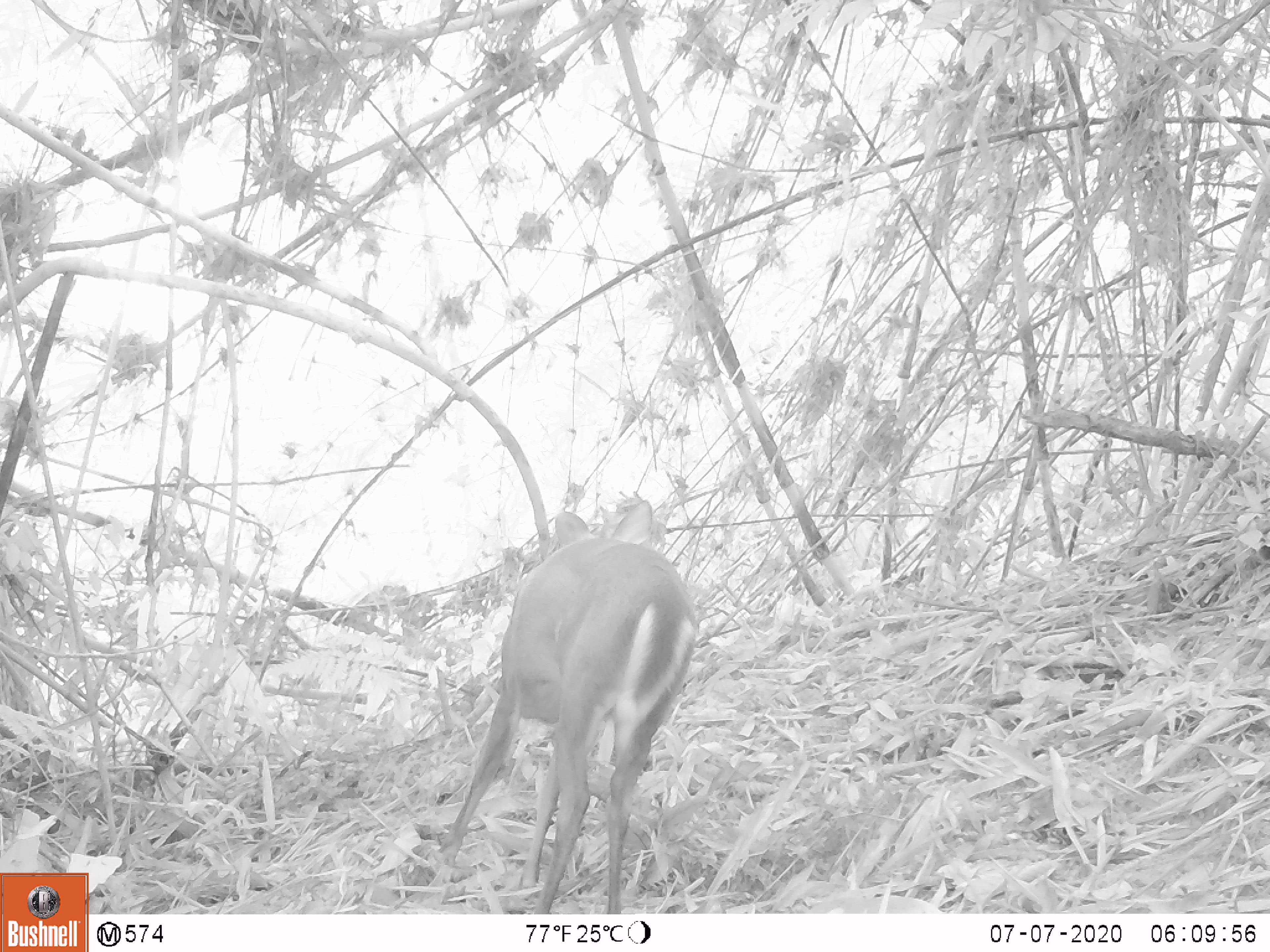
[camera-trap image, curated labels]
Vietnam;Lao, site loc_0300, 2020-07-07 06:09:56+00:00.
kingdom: Animalia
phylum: Chordata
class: Mammalia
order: Artiodactyla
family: Cervidae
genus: Muntiacus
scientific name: Muntiacus rooseveltorum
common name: roosevelt's muntjac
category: roosevelts muntjac group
Roosevelts muntjac group (roosevelt's muntjac) (Muntiacus rooseveltorum). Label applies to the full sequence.